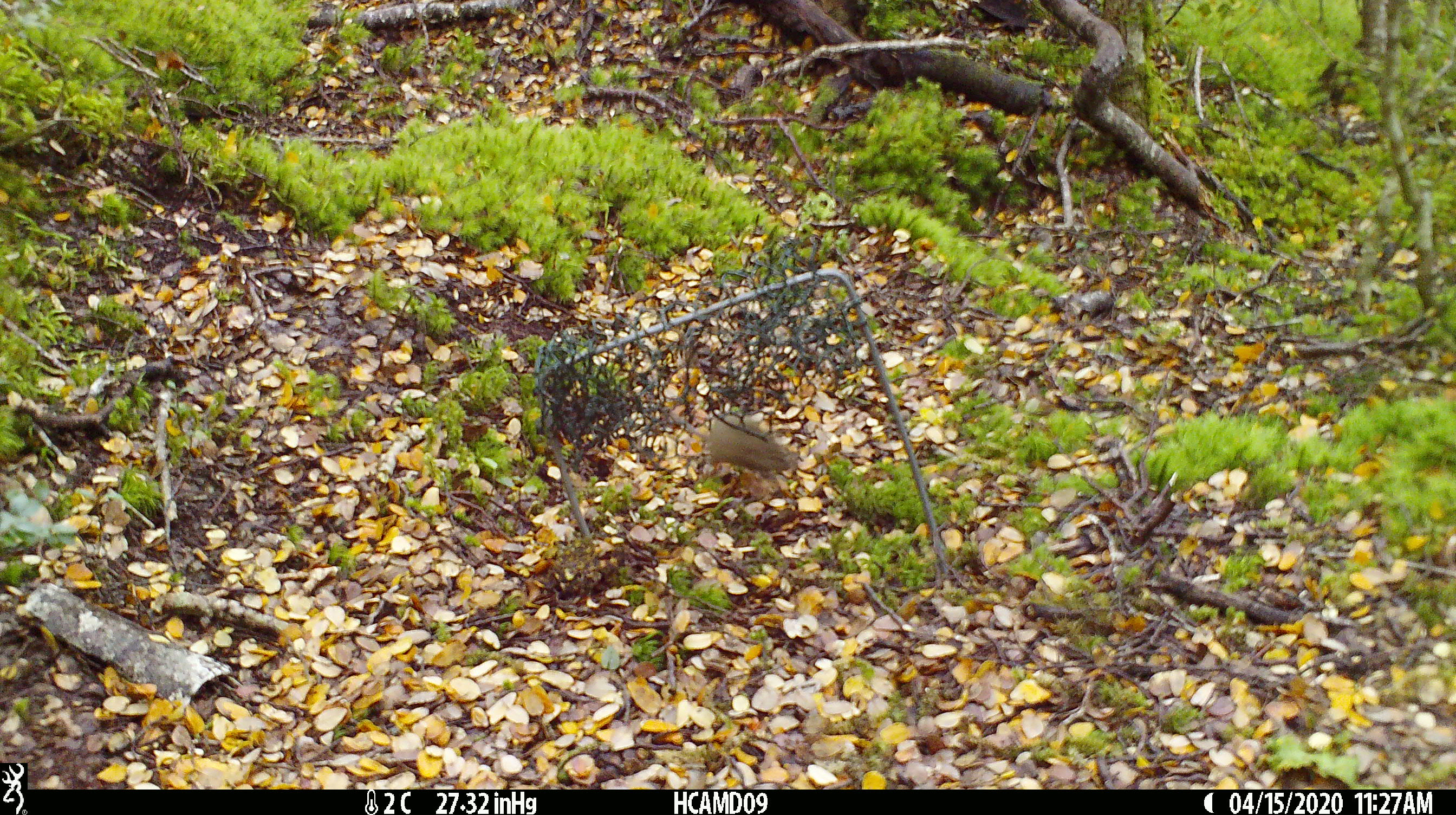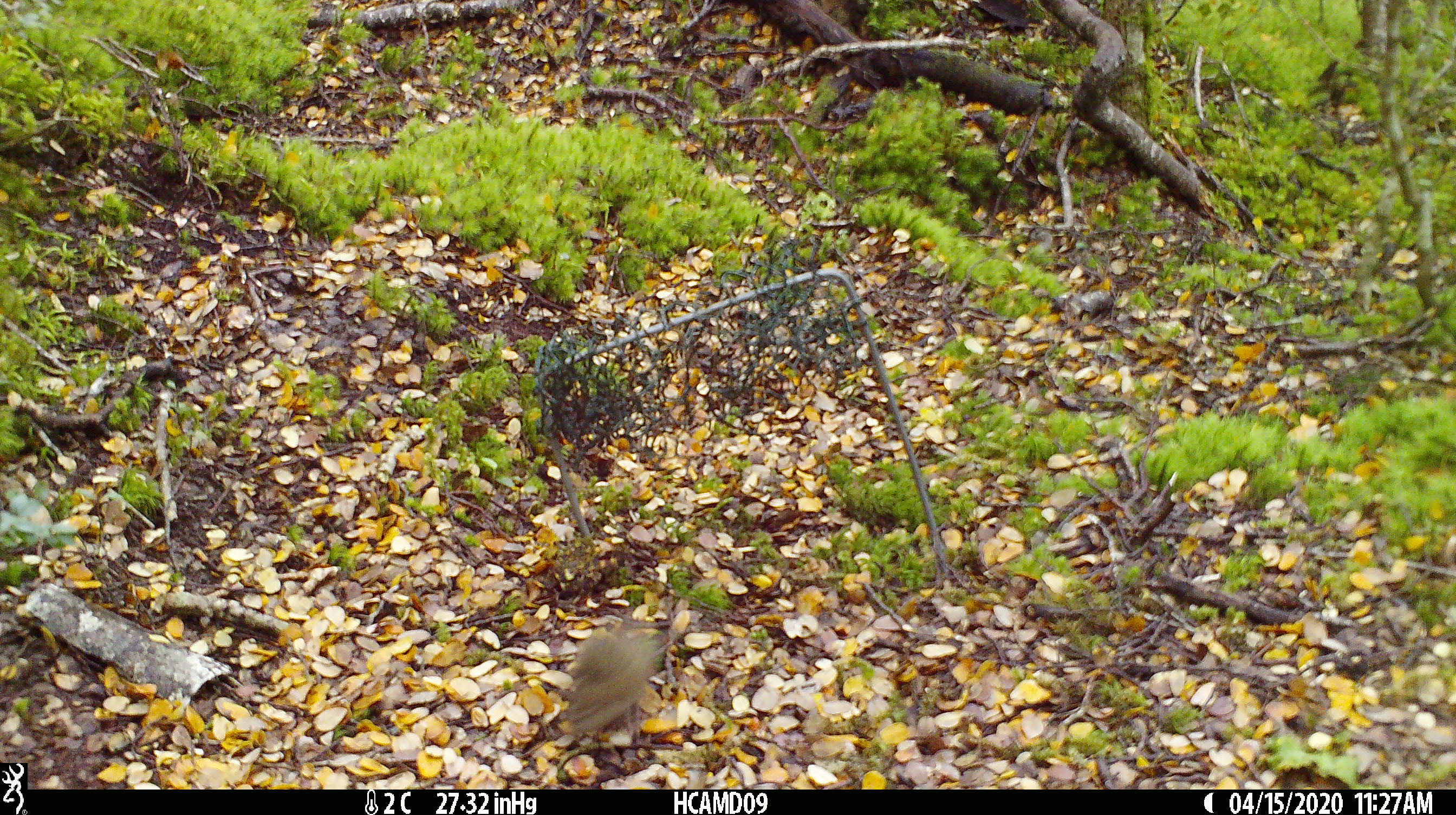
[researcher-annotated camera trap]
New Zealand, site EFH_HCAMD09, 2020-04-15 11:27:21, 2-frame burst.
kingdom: Animalia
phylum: Chordata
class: Mammalia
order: Rodentia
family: Muridae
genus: Mus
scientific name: Mus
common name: mouse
Mouse (Mus).